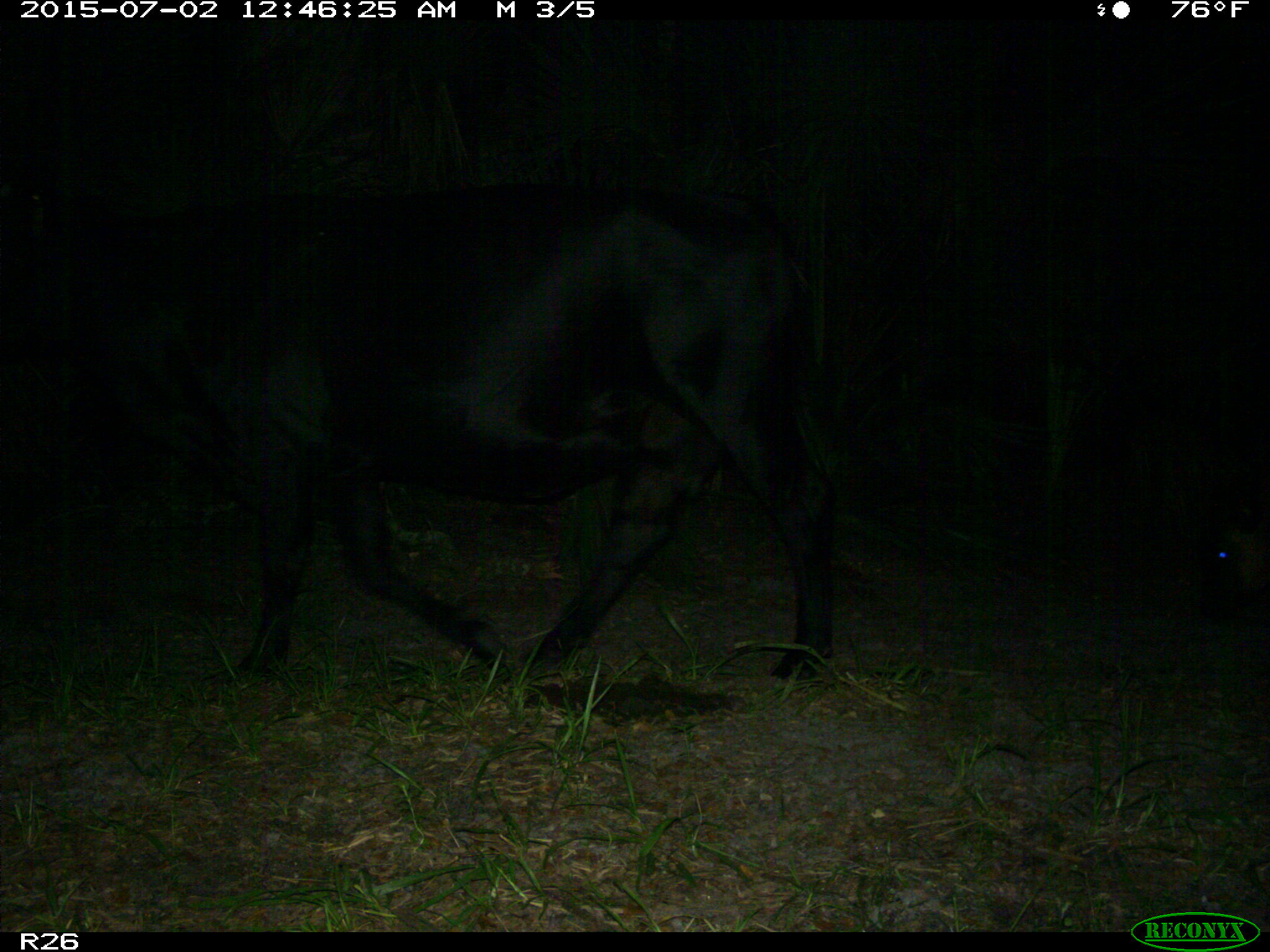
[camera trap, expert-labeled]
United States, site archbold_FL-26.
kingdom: Animalia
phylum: Chordata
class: Mammalia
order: Artiodactyla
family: Bovidae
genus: Bos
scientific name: Bos taurus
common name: domestic cow